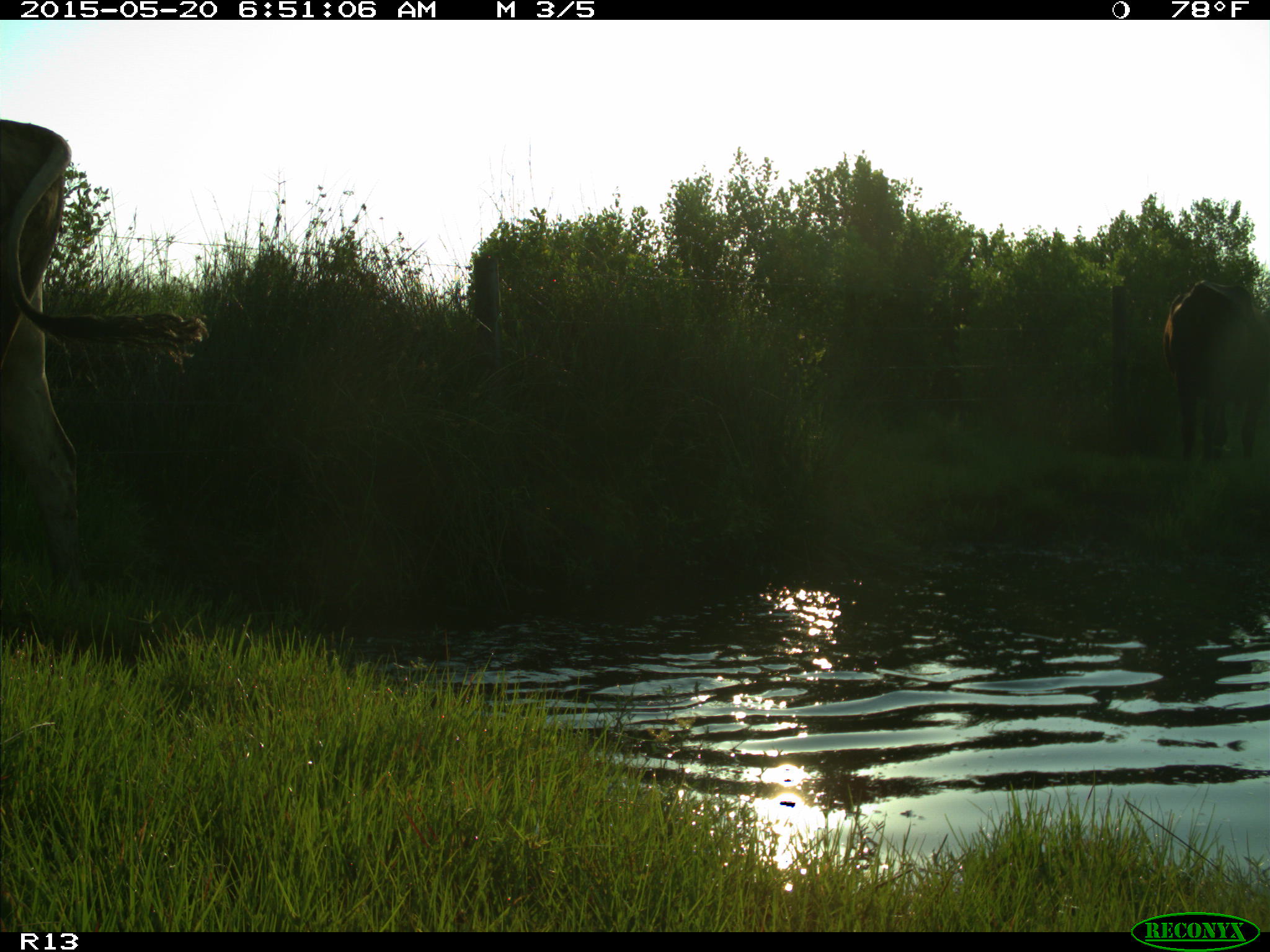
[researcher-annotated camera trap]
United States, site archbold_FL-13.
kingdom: Animalia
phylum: Chordata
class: Mammalia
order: Artiodactyla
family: Bovidae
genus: Bos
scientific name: Bos taurus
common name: domestic cow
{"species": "Bos taurus (domestic cow)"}